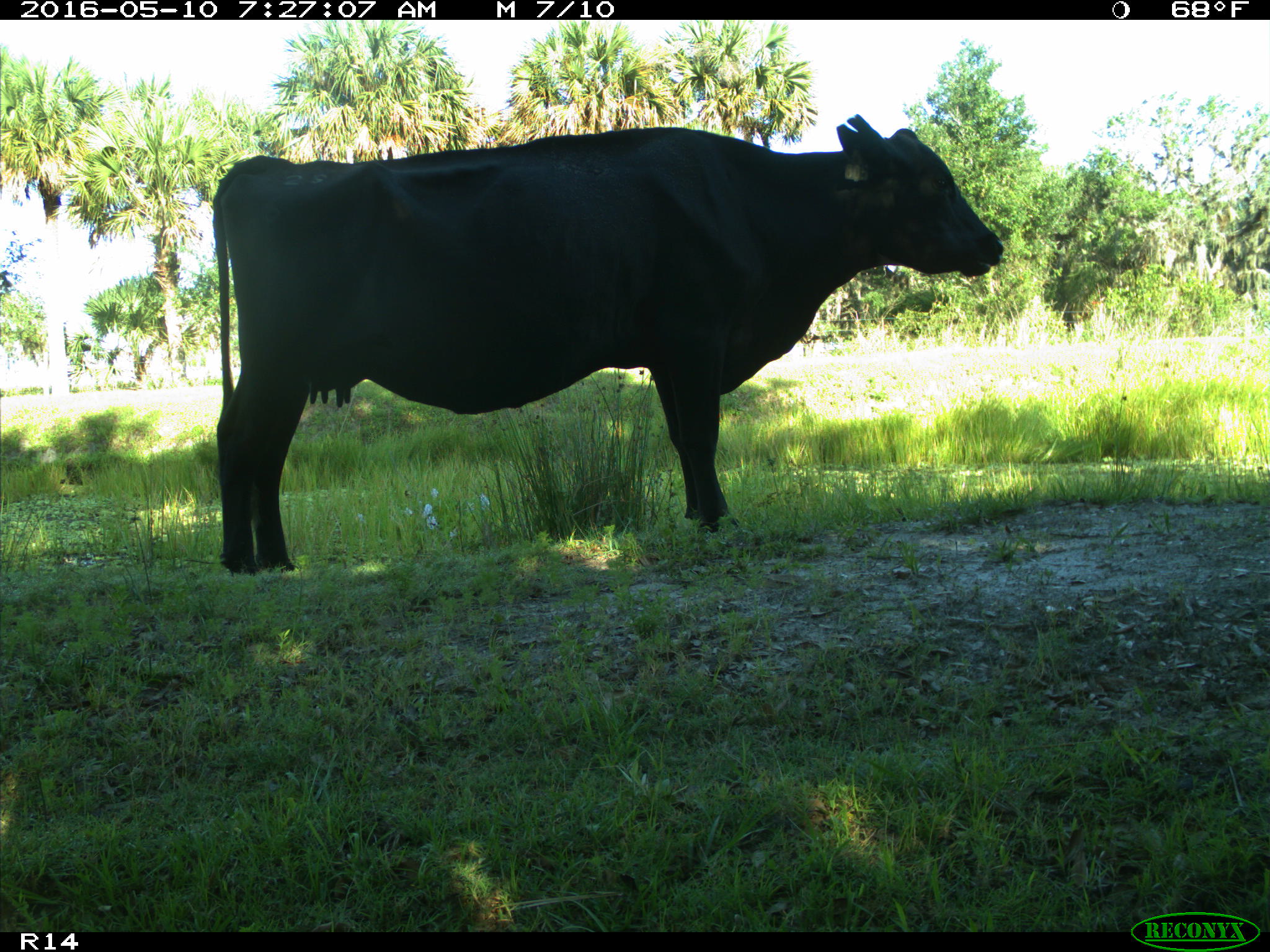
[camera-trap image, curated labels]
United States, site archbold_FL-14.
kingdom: Animalia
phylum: Chordata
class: Mammalia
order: Artiodactyla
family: Bovidae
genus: Bos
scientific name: Bos taurus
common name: domestic cow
Bos taurus (domestic cow).